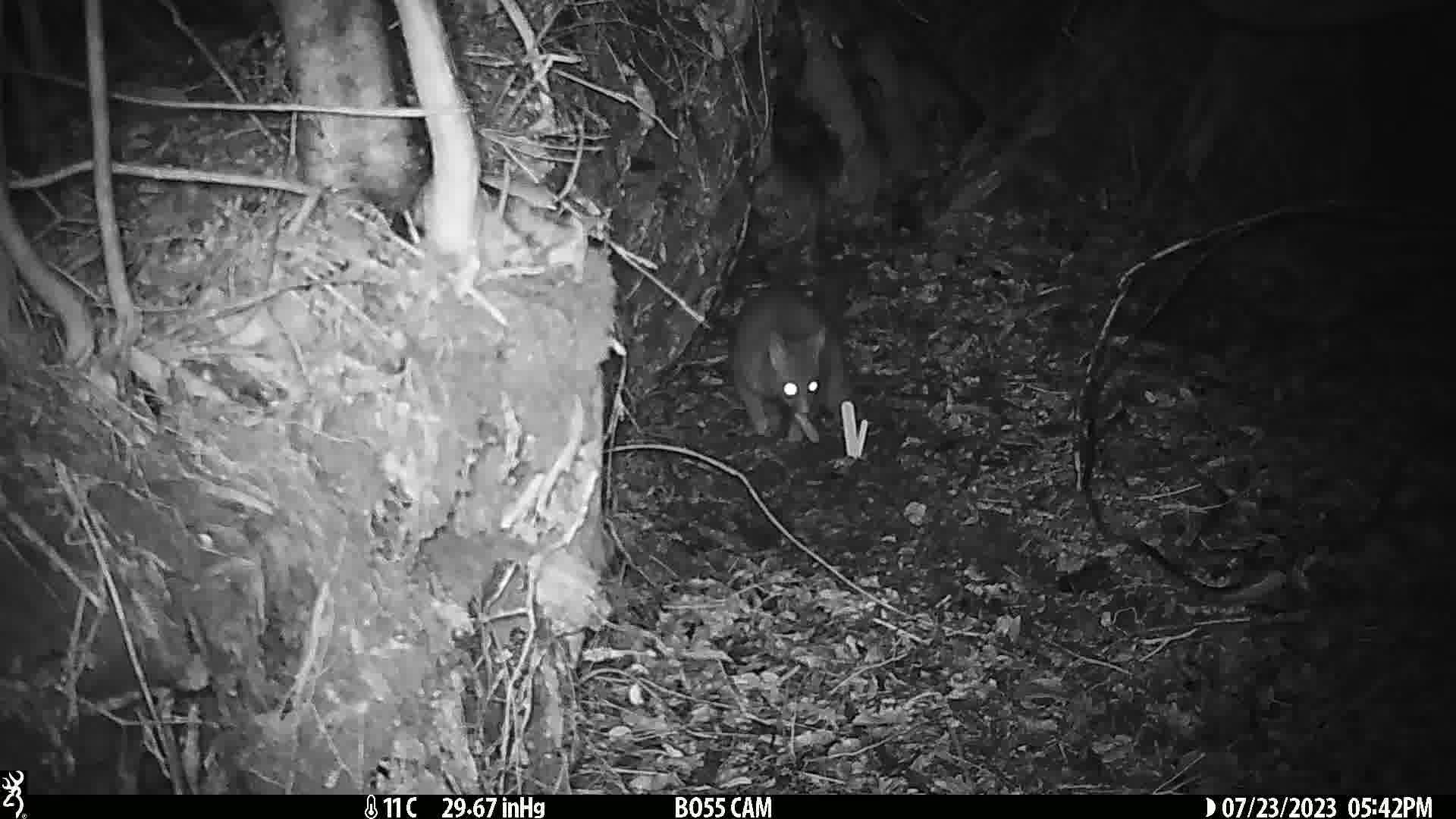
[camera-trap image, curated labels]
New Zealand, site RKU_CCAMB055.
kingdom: Animalia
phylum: Chordata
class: Mammalia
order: Diprotodontia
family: Phalangeridae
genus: Trichosurus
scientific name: Trichosurus vulpecula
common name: common brushtail possum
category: possum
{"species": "possum (common brushtail possum) (Trichosurus vulpecula)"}